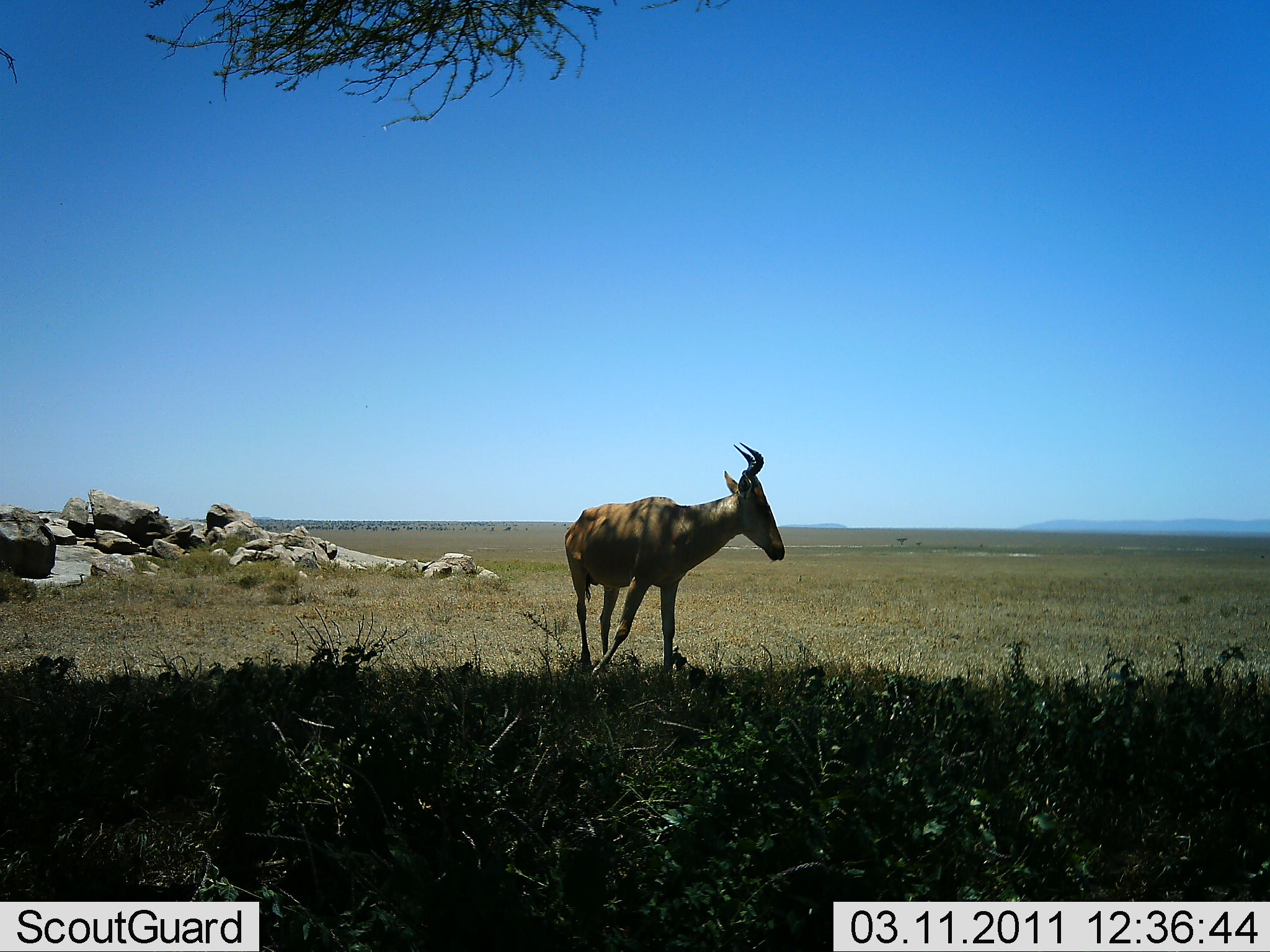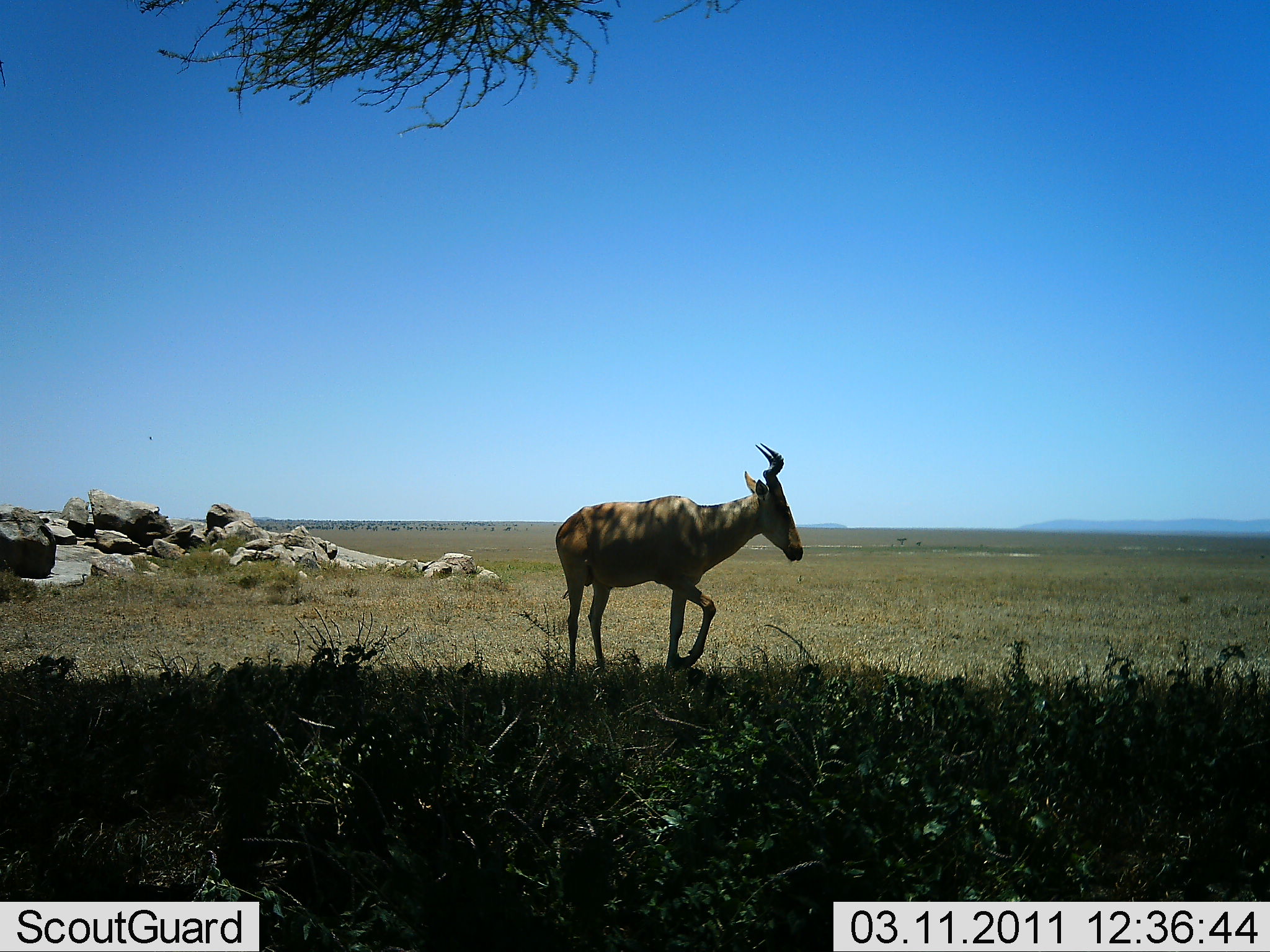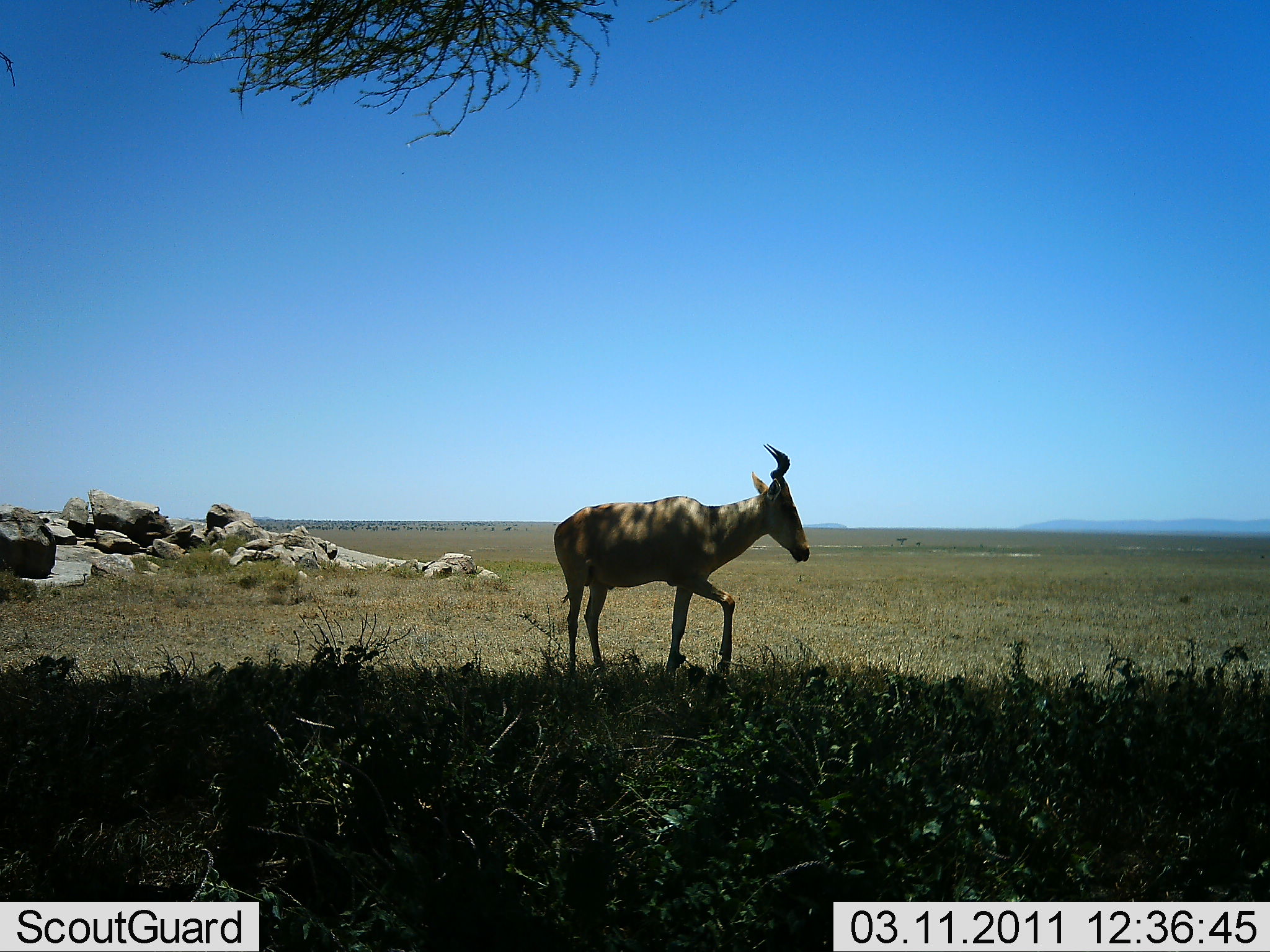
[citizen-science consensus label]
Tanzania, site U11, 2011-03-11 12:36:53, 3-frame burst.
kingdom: Animalia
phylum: Chordata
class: Mammalia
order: Artiodactyla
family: Bovidae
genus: Alcelaphus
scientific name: Alcelaphus buselaphus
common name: hartebeest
Hartebeest (Alcelaphus buselaphus), count 1. Behavior (volunteer vote fractions): standing 50%, resting 0%, moving 60%, interacting 0%. Young present (vote fraction): 0%. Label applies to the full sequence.